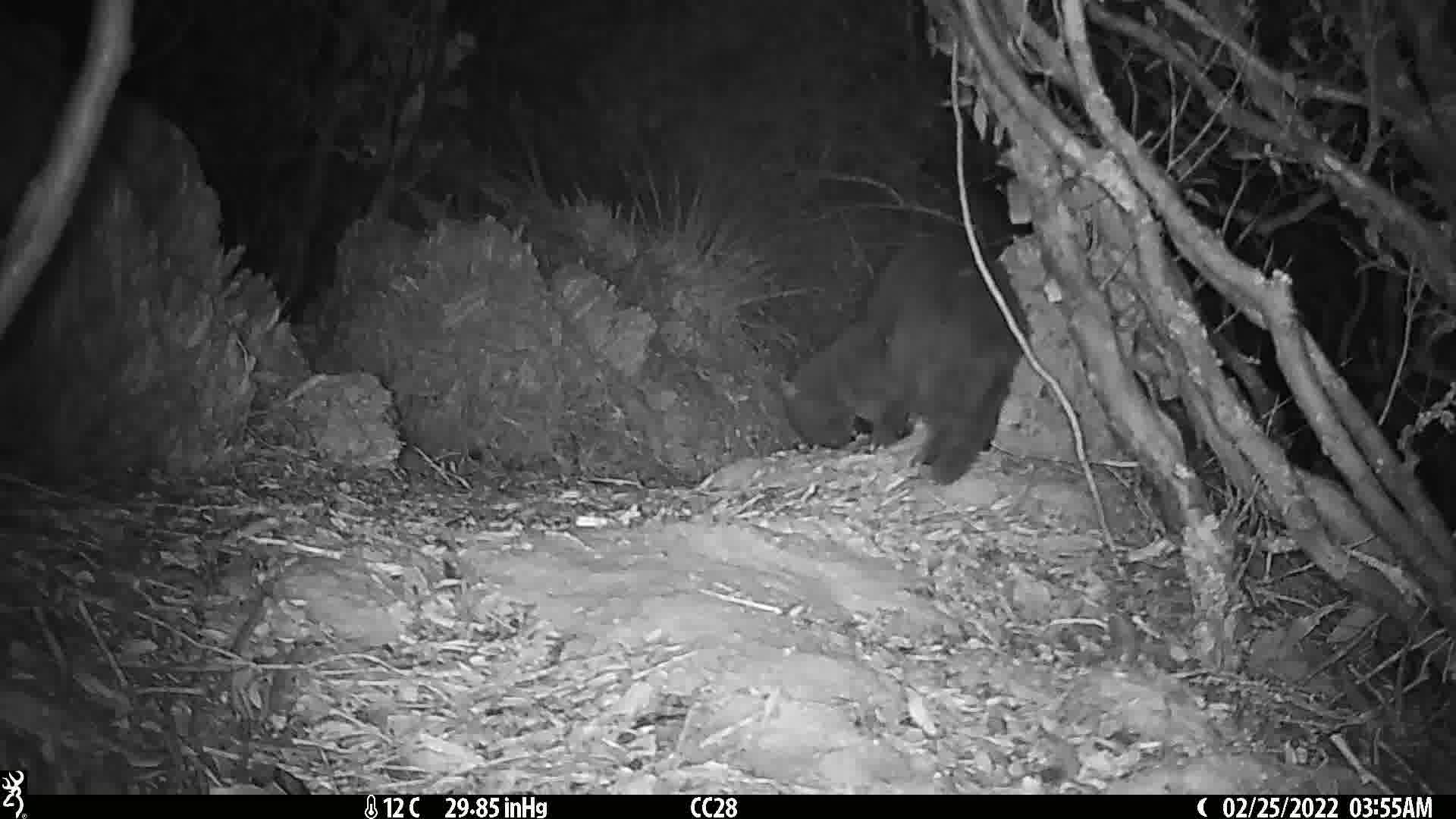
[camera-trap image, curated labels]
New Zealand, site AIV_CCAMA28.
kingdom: Animalia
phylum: Chordata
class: Mammalia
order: Carnivora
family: Felidae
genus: Felis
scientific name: Felis catus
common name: domestic cat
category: cat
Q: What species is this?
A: Cat (domestic cat) (Felis catus).